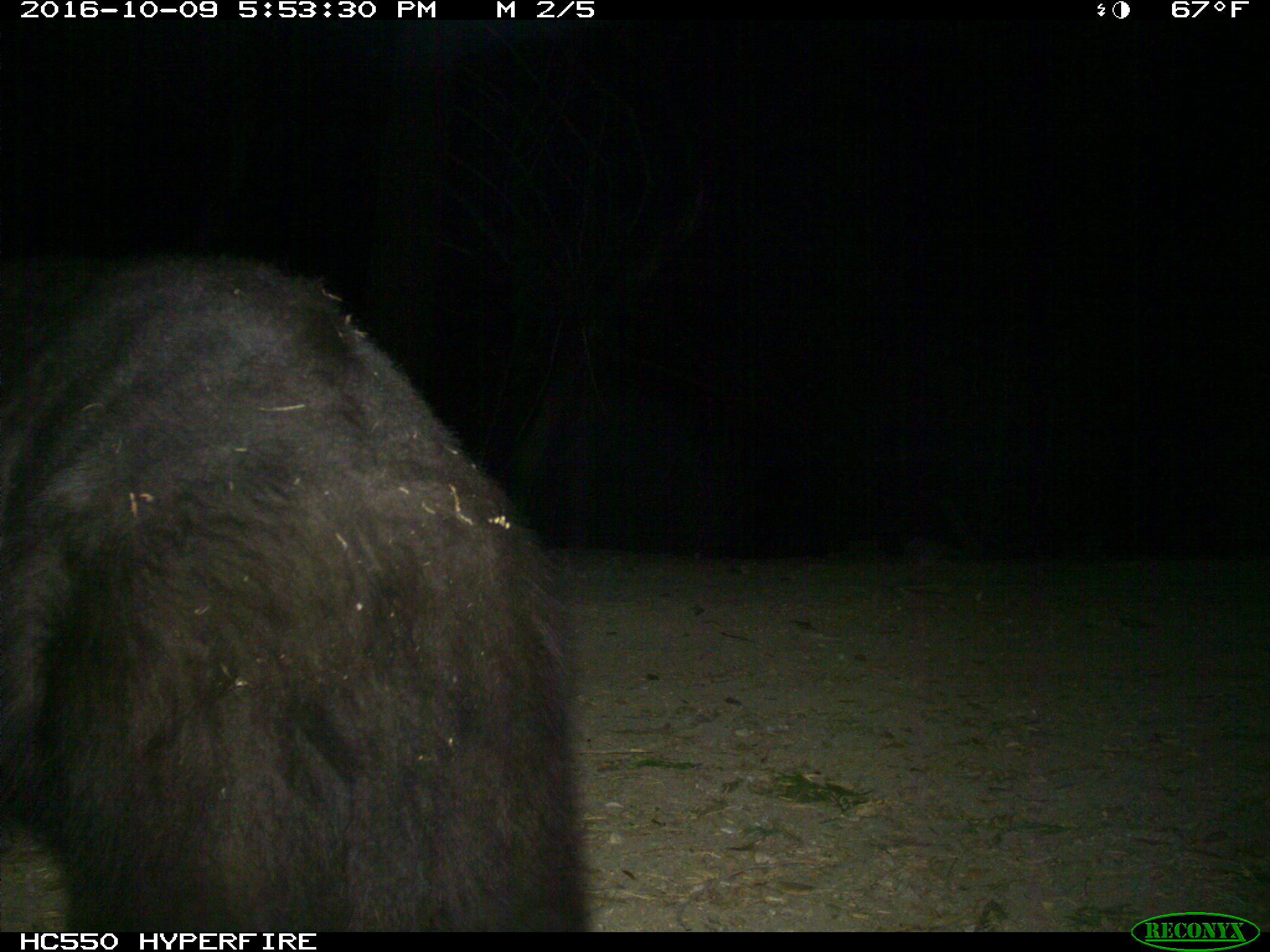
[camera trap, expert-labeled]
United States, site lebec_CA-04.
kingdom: Animalia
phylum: Chordata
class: Mammalia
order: Carnivora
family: Ursidae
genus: Ursus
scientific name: Ursus americanus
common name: american black bear